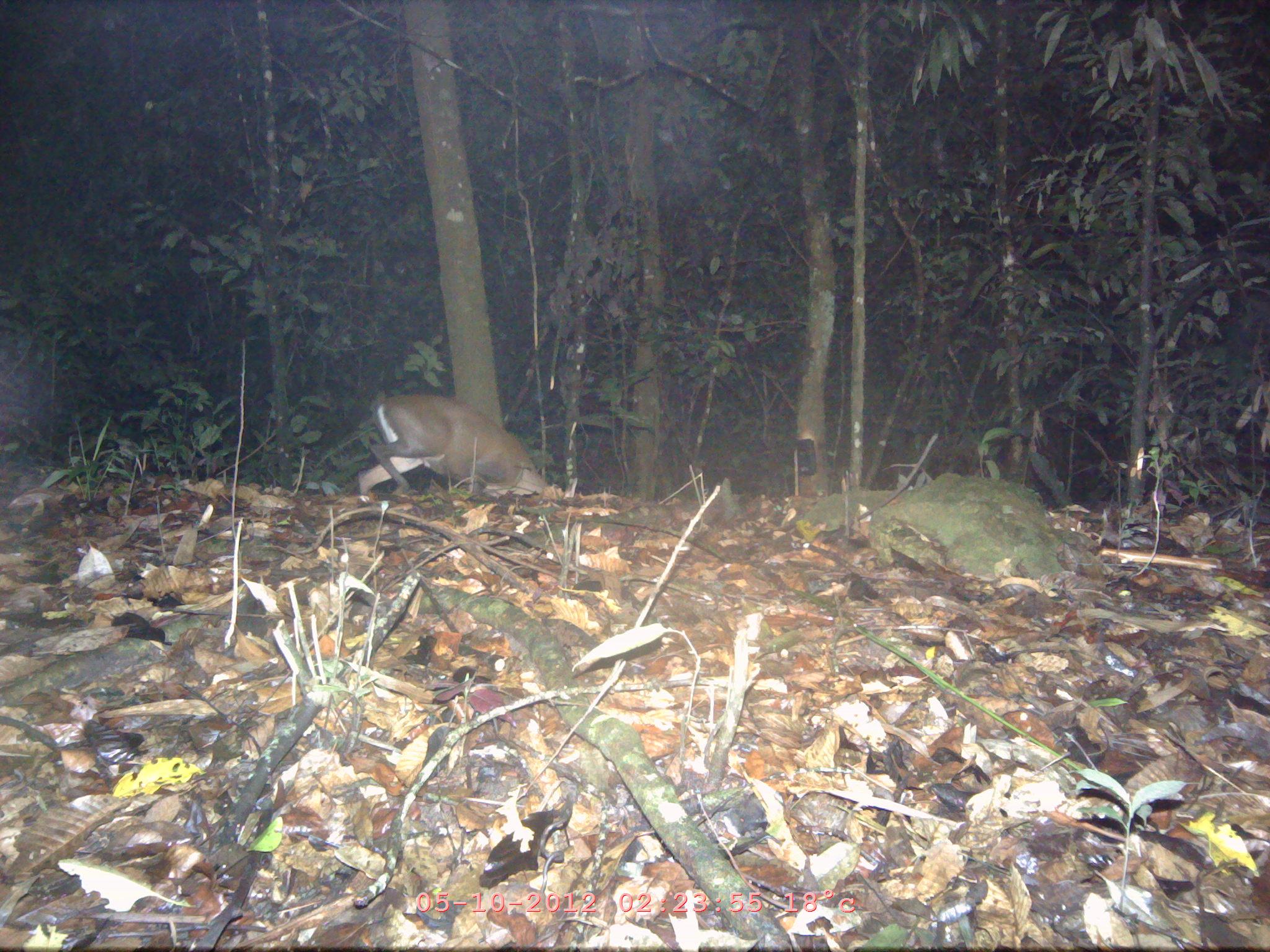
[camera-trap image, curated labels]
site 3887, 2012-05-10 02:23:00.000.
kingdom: Animalia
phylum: Chordata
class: Mammalia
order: Artiodactyla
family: Cervidae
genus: Muntiacus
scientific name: Muntiacus muntjak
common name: southern red muntjac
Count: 1.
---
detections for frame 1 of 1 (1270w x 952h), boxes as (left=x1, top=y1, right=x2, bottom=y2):
muntiacus muntjak: (left=354, top=390, right=550, bottom=498)